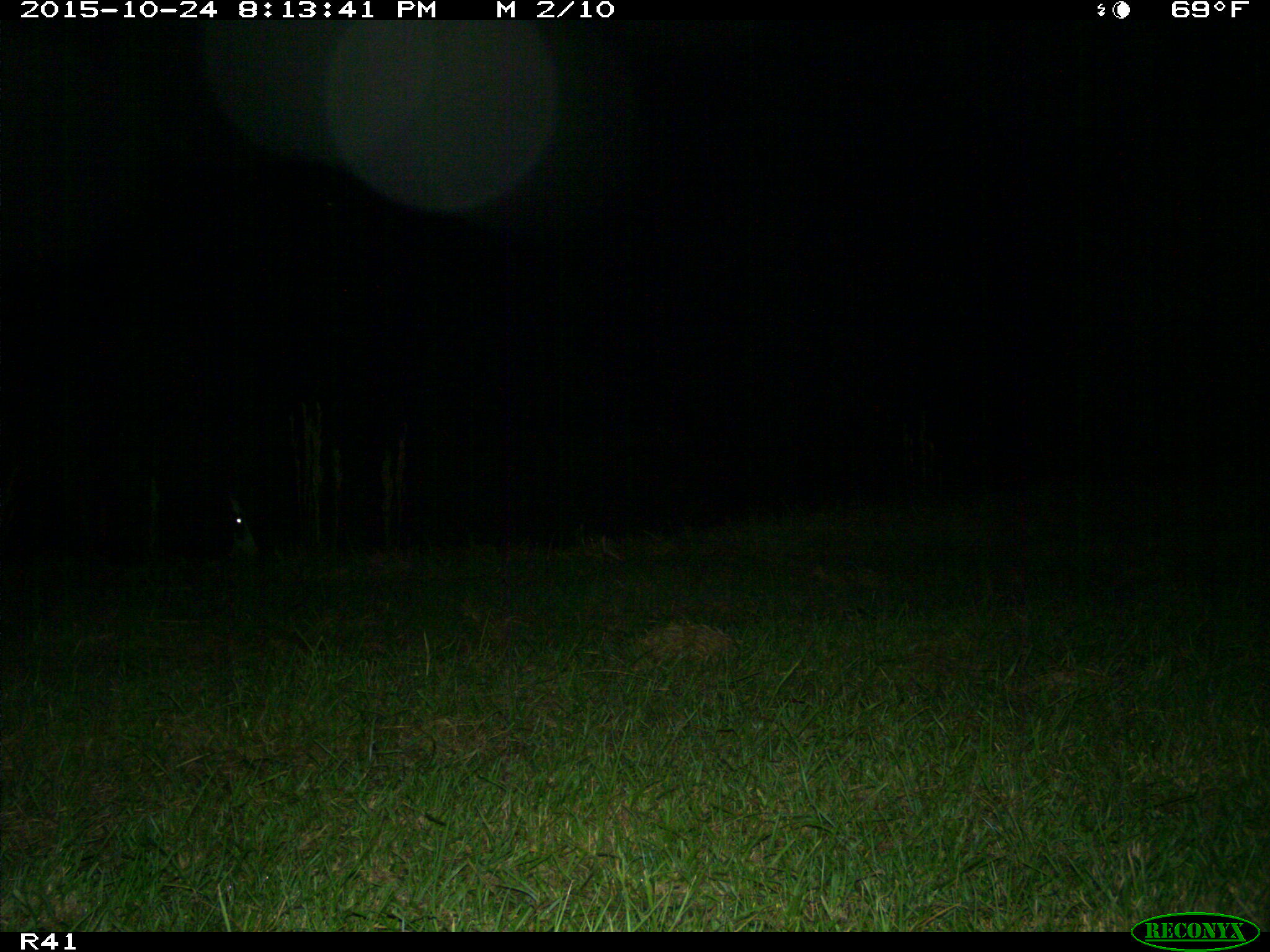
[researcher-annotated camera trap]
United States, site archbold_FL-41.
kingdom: Animalia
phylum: Chordata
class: Mammalia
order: Artiodactyla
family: Bovidae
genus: Bos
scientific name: Bos taurus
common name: domestic cow